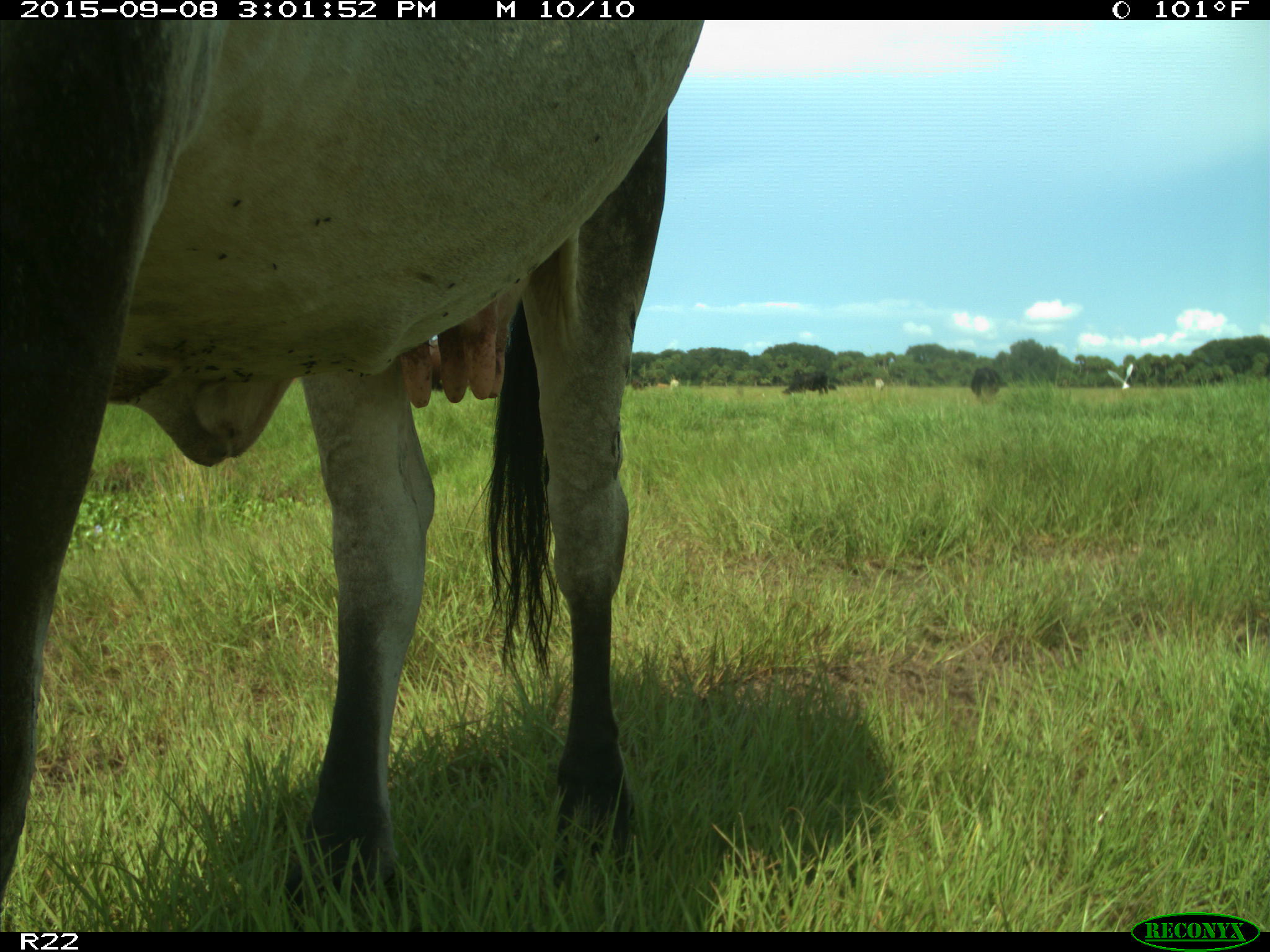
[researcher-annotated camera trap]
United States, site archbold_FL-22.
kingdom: Animalia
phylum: Chordata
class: Mammalia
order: Artiodactyla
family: Bovidae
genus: Bos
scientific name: Bos taurus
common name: domestic cow